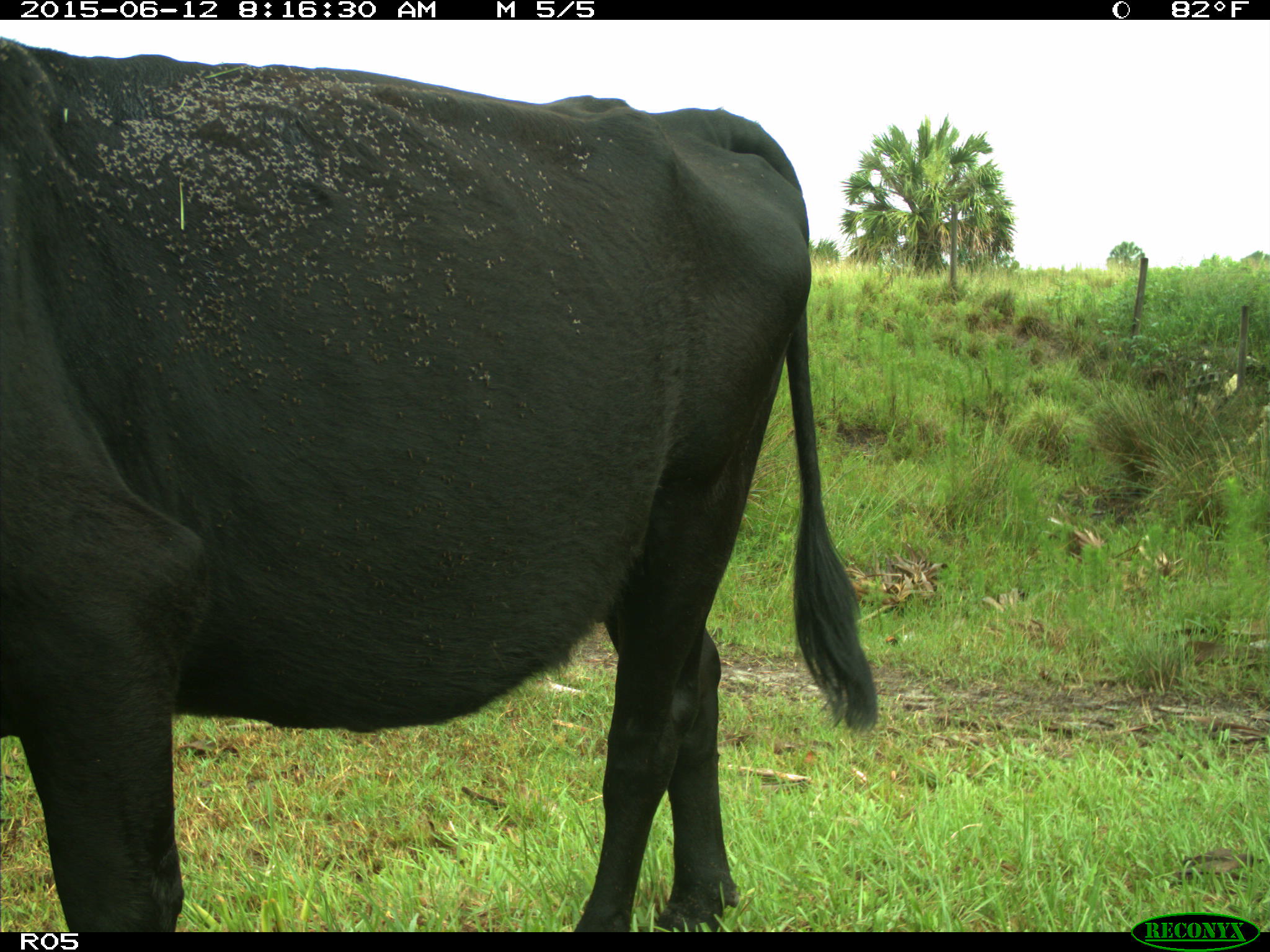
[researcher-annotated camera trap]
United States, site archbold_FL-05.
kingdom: Animalia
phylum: Chordata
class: Mammalia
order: Artiodactyla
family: Bovidae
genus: Bos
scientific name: Bos taurus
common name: domestic cow